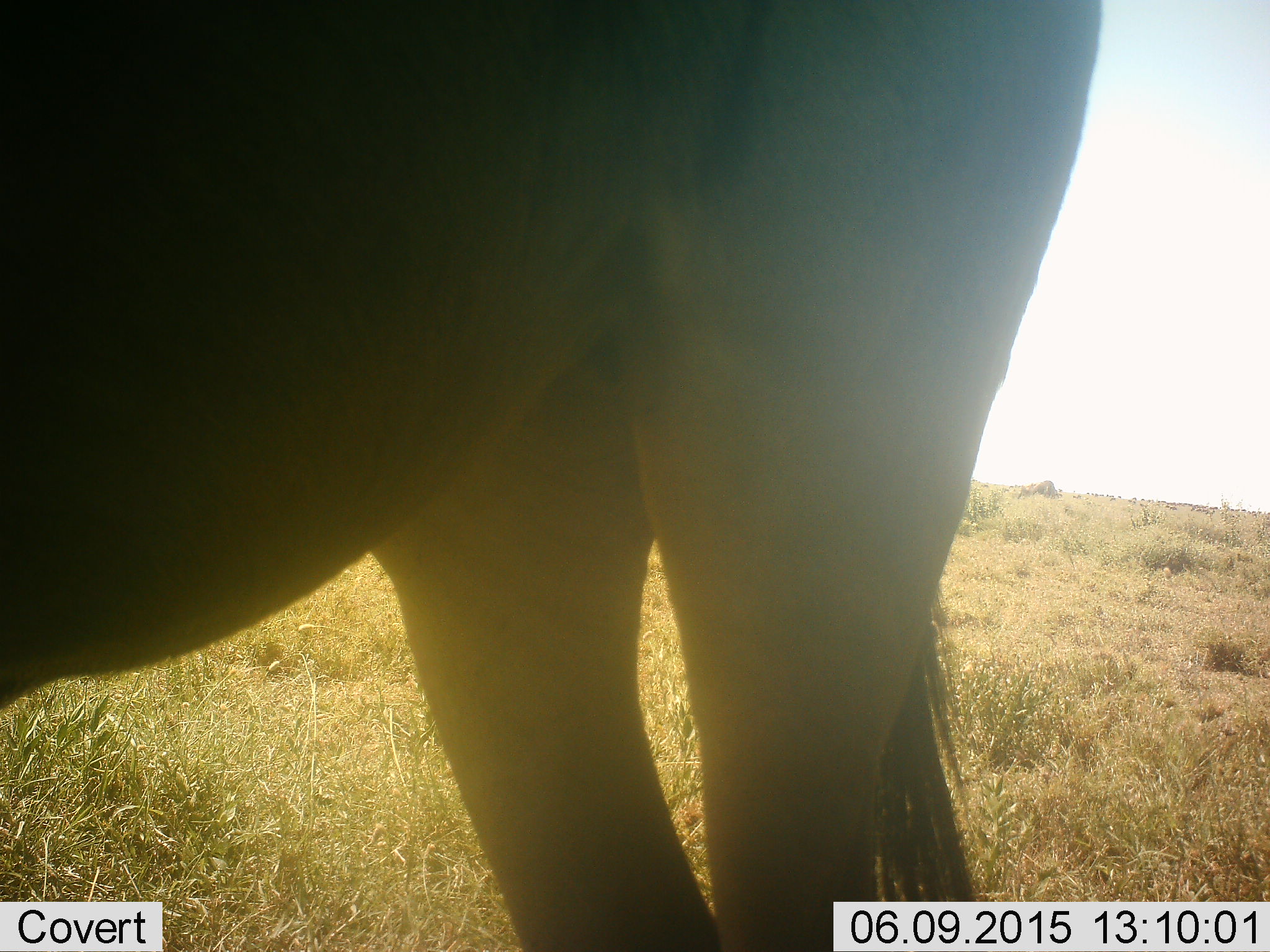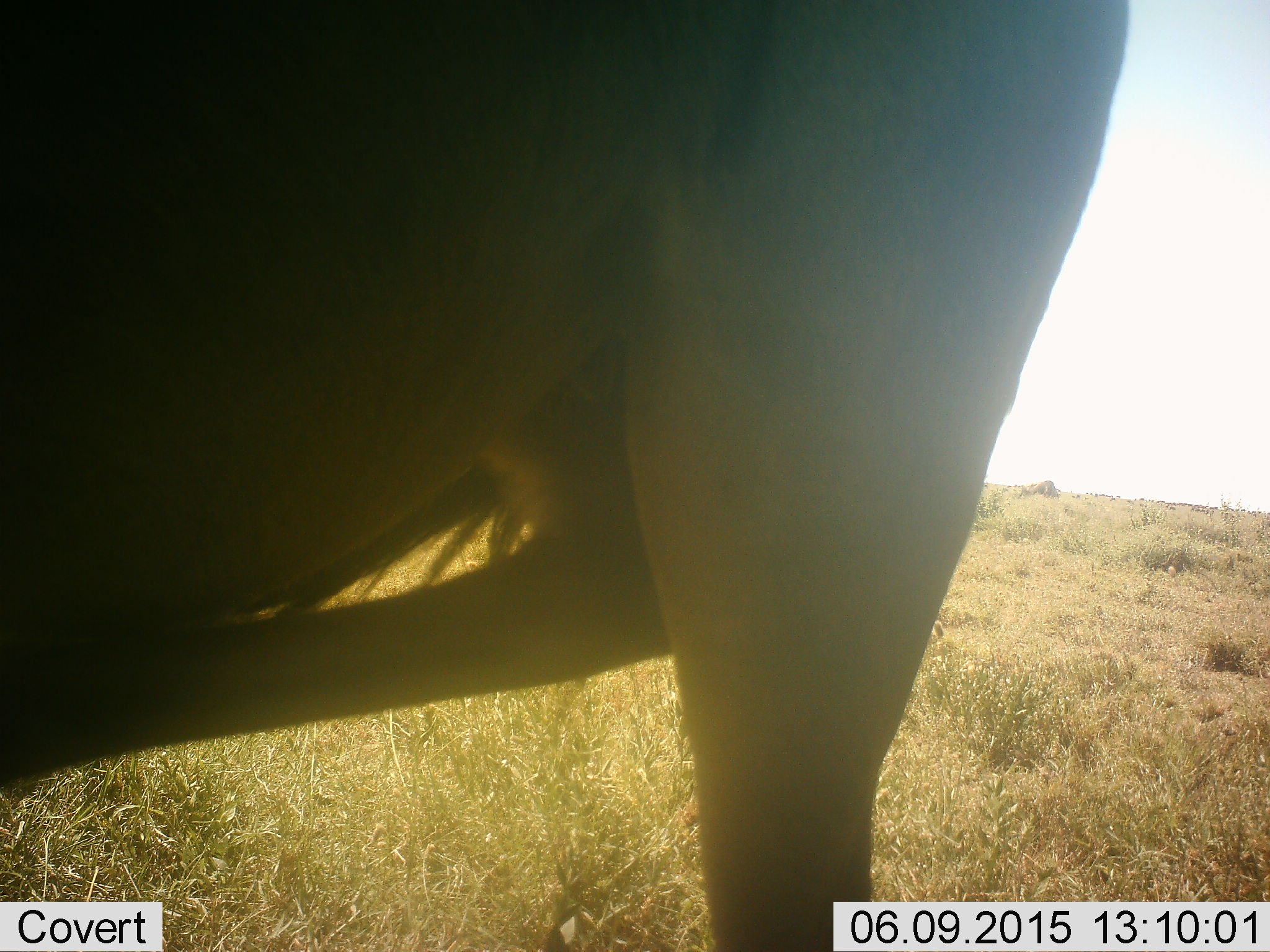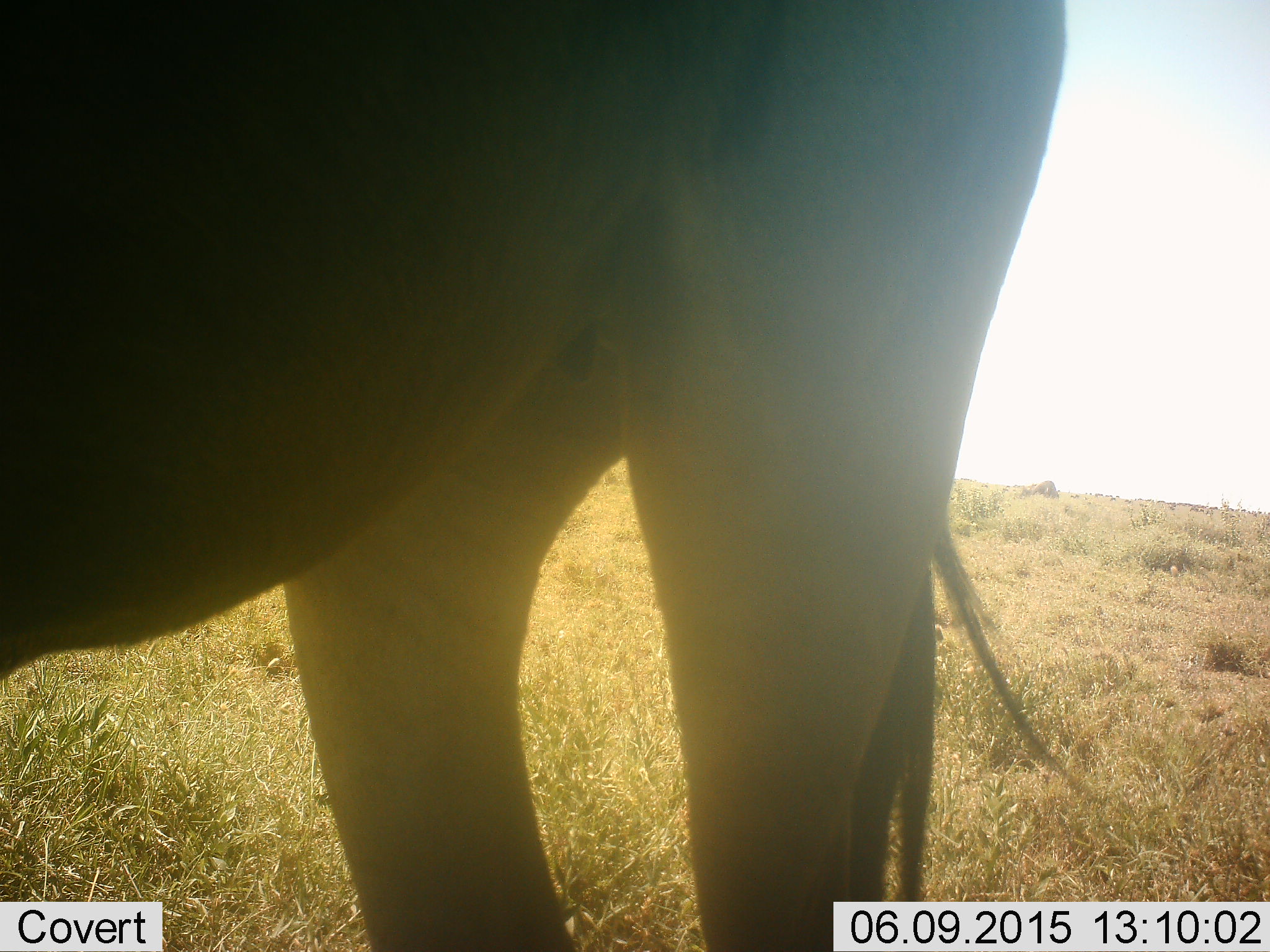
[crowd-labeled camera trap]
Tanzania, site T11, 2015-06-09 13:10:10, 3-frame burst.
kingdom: Animalia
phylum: Chordata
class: Mammalia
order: Artiodactyla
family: Bovidae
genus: Connochaetes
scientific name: Connochaetes taurinus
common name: blue wildebeest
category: wildebeest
Wildebeest (blue wildebeest) (Connochaetes taurinus), count 1. Behavior (volunteer vote fractions): standing 100%, resting 0%, moving 0%, interacting 0%. Young present (vote fraction): 0%. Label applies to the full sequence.